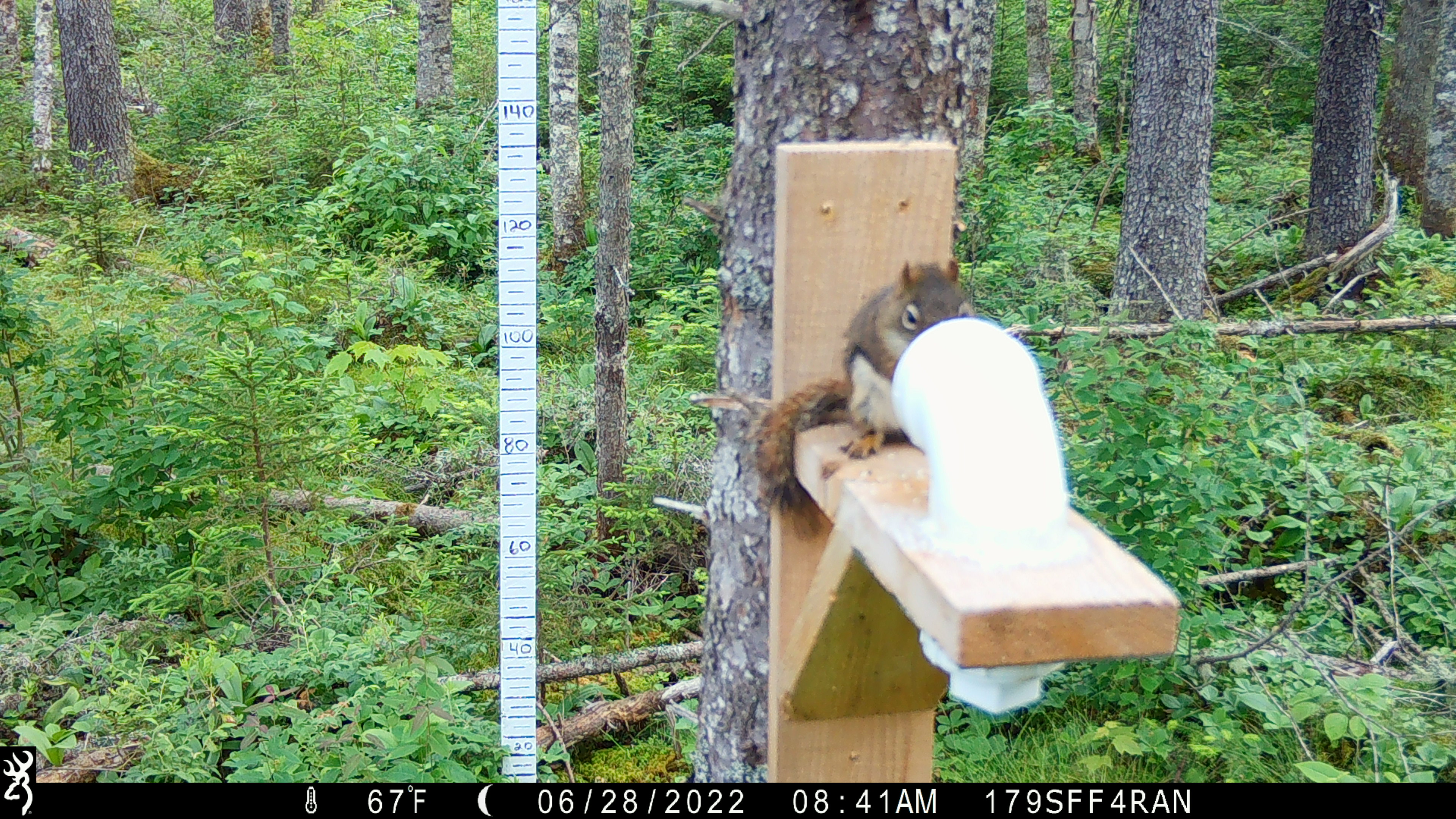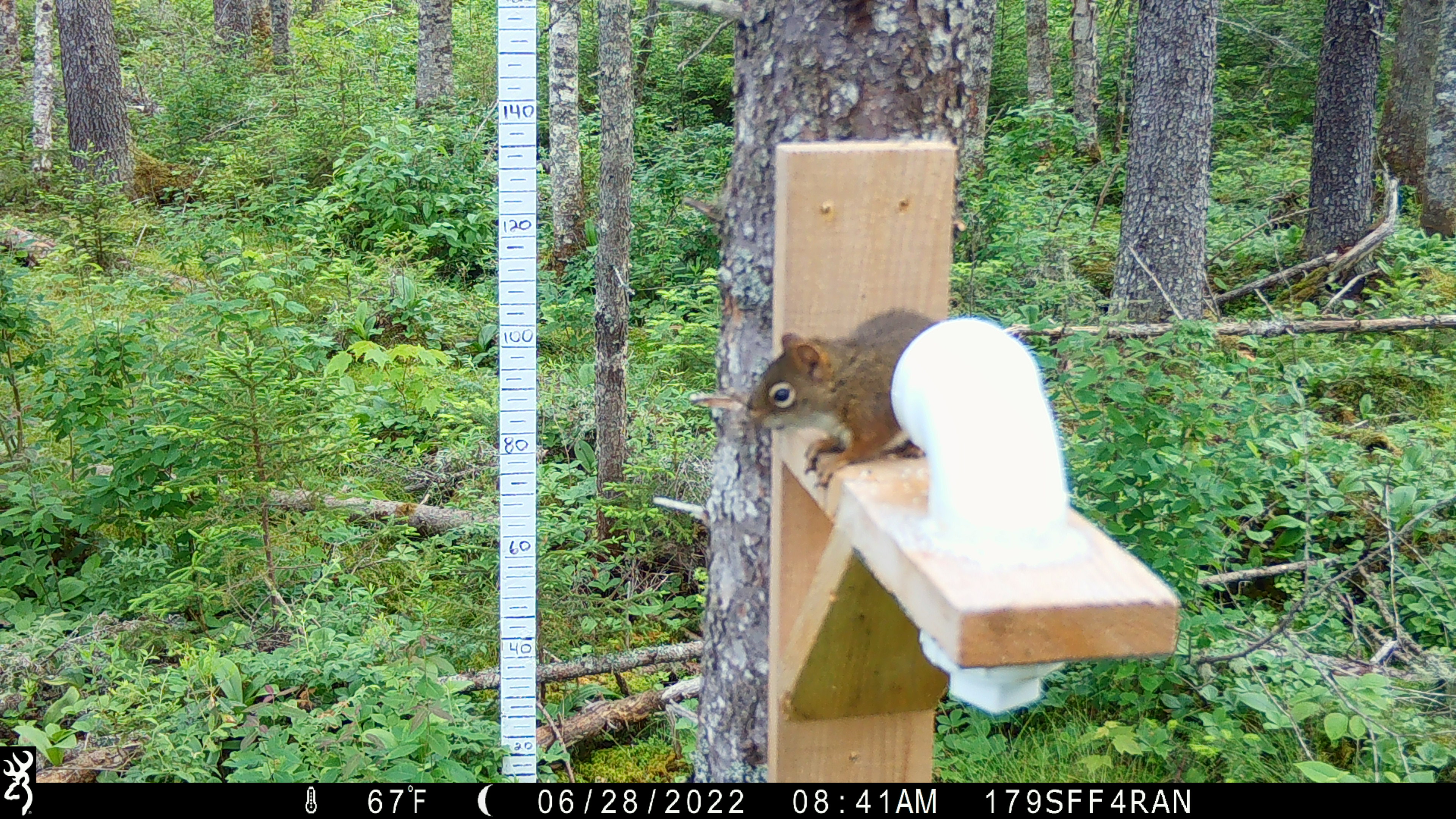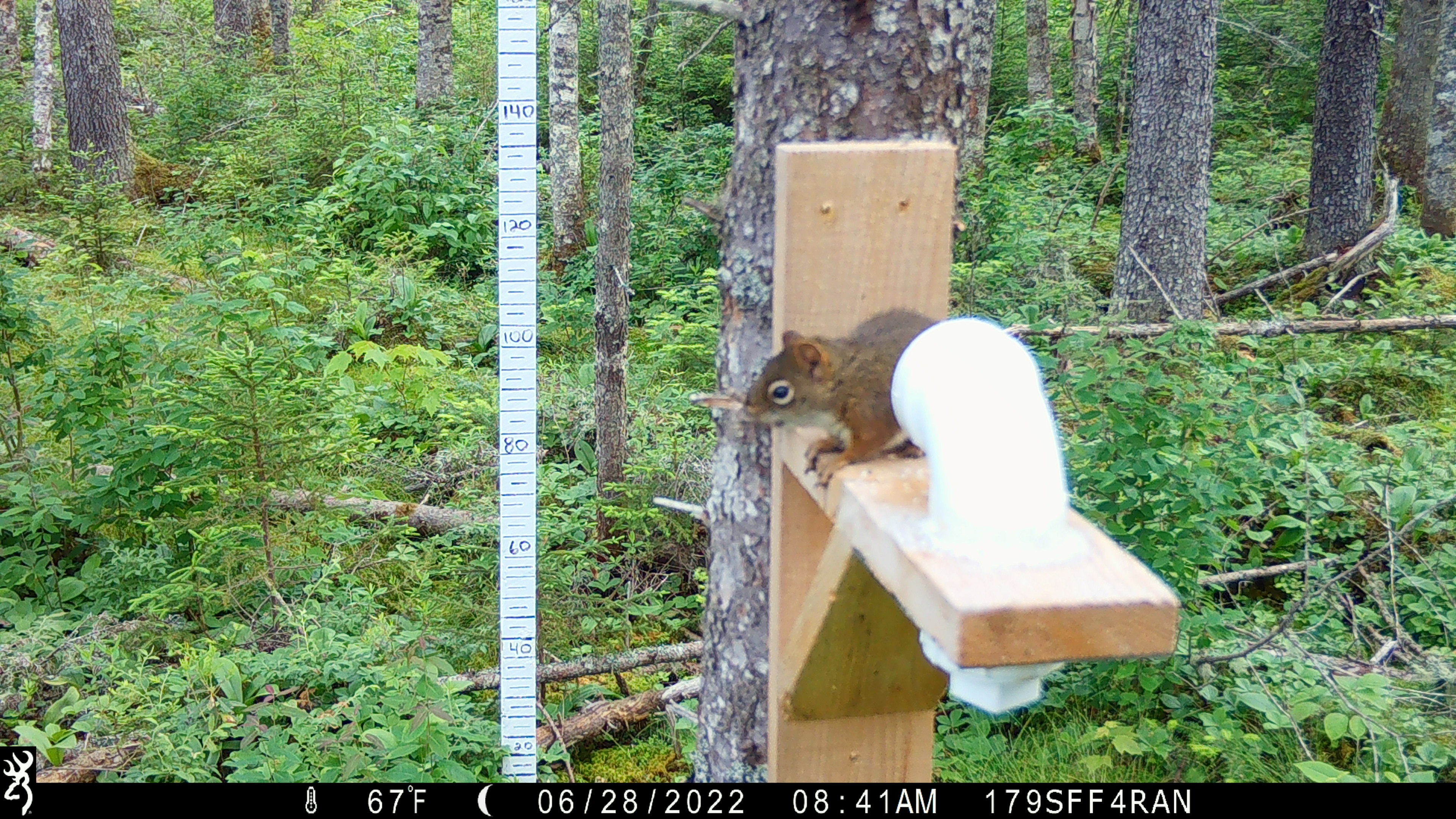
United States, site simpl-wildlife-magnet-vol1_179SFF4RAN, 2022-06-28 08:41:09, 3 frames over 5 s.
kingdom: Animalia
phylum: Chordata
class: Mammalia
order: Rodentia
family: Sciuridae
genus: Tamiasciurus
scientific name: Tamiasciurus hudsonicus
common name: red squirrel